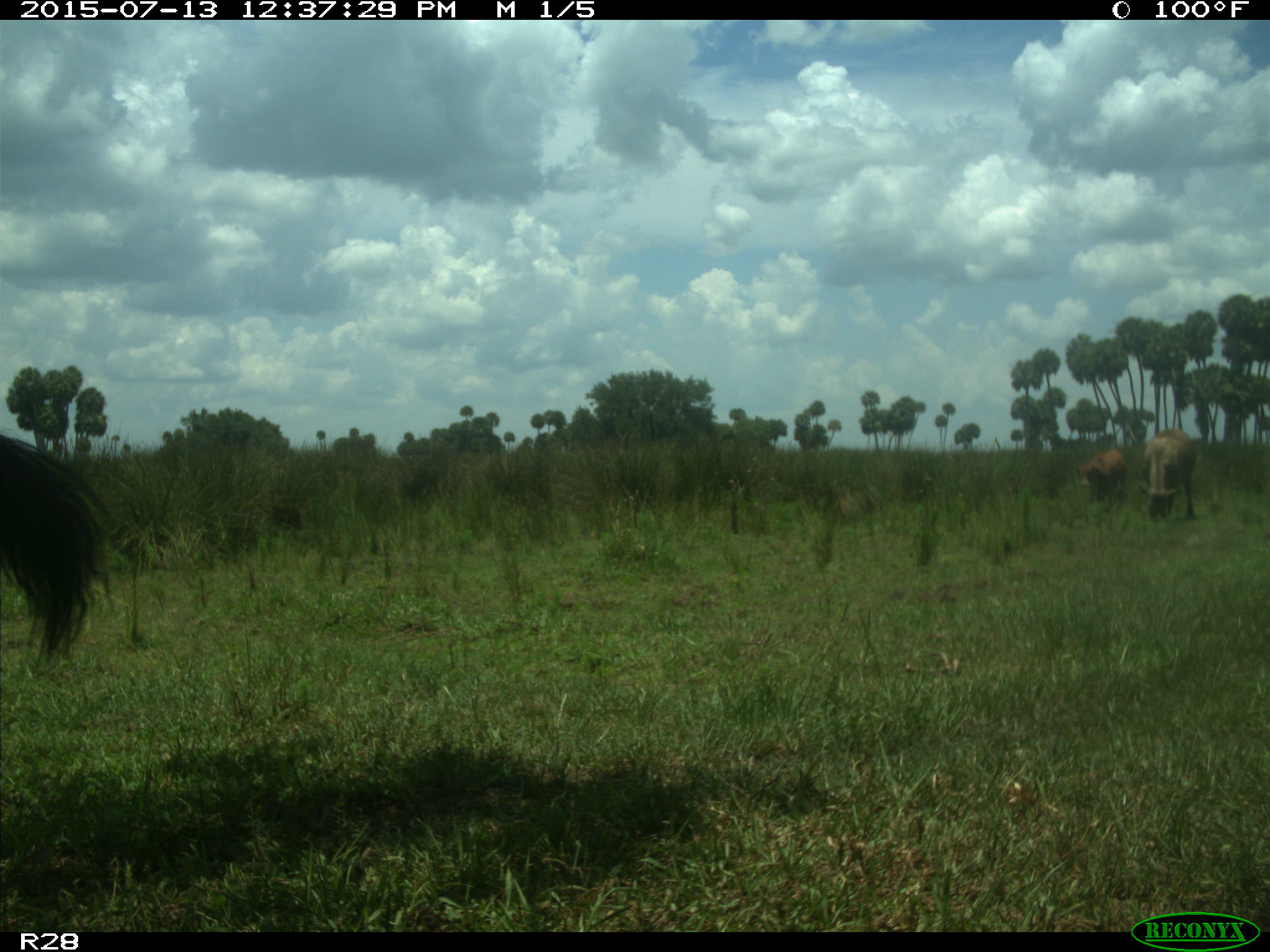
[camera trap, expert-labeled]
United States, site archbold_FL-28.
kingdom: Animalia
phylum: Chordata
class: Mammalia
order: Artiodactyla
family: Bovidae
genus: Bos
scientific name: Bos taurus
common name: domestic cow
Bos taurus (domestic cow).